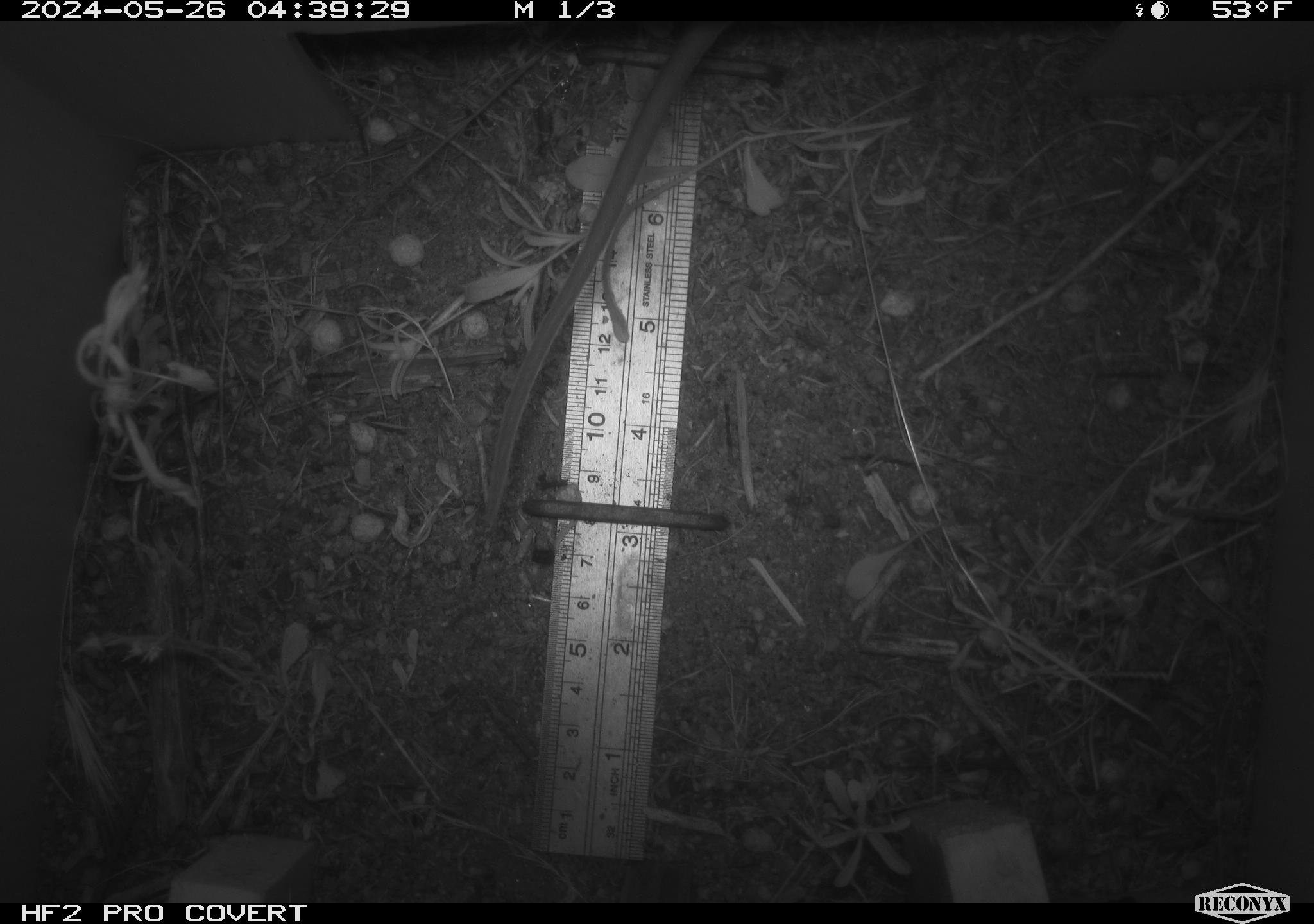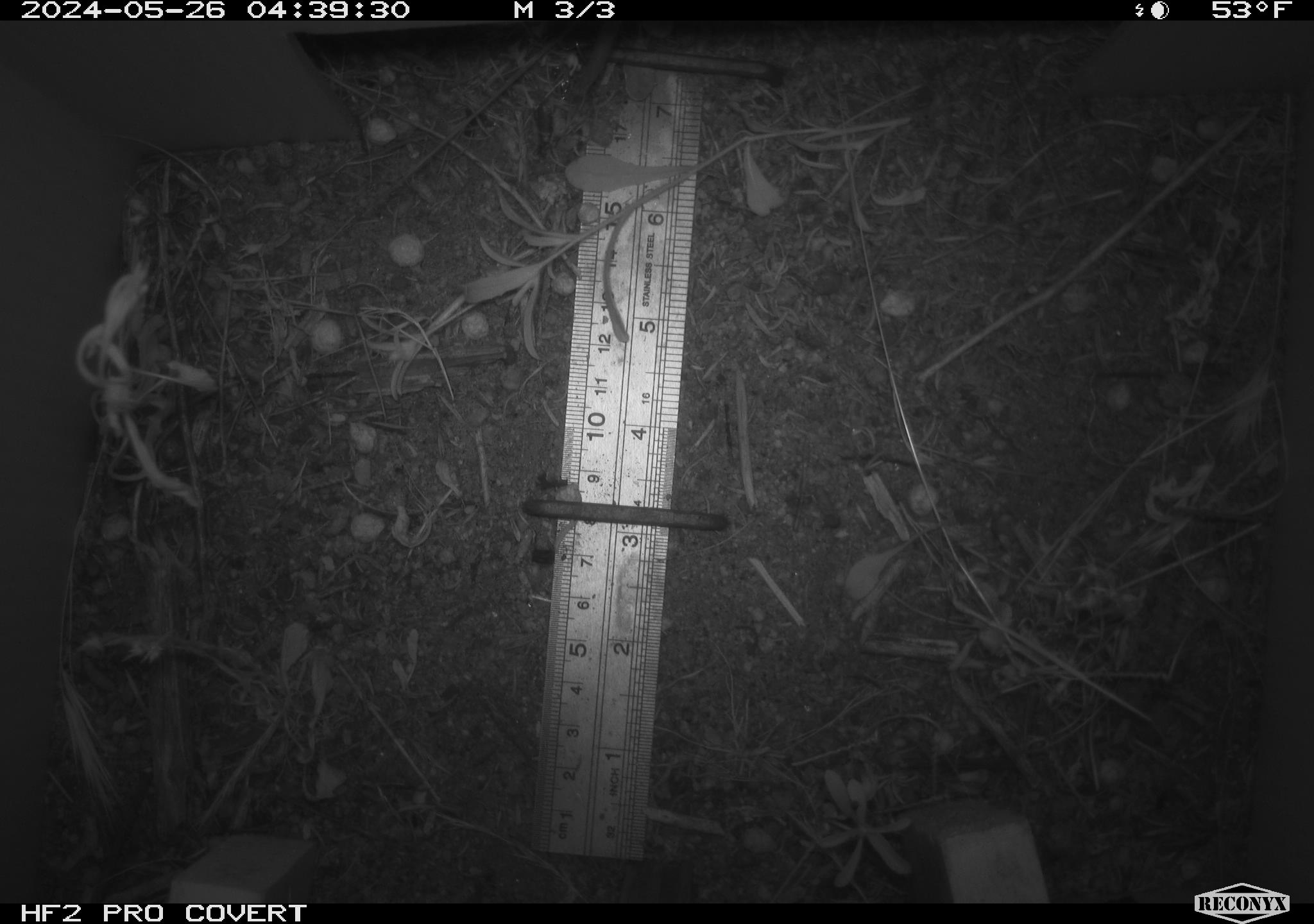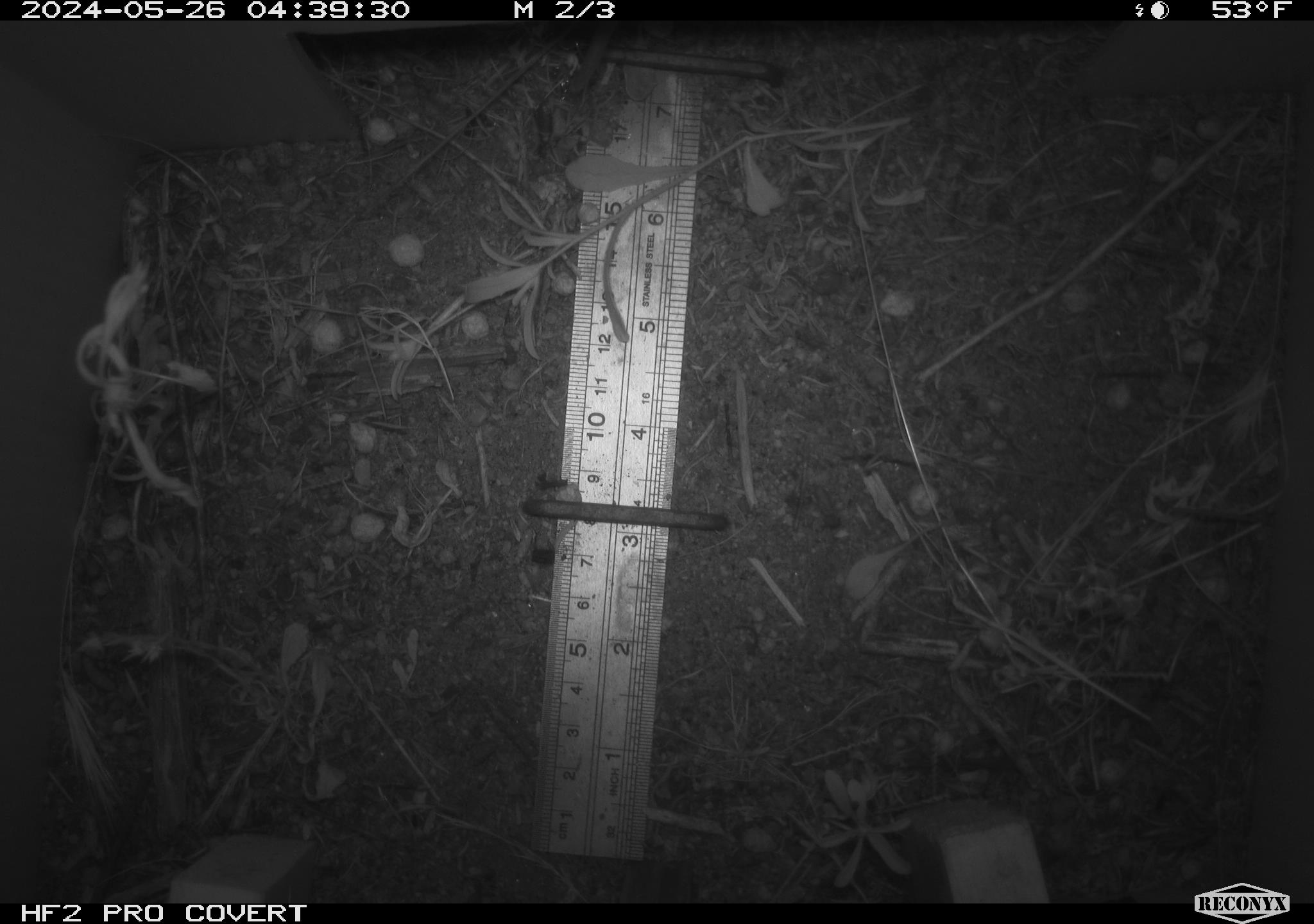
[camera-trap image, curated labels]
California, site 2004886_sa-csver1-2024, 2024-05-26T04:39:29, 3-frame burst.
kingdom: Animalia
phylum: Chordata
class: Mammalia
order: Rodentia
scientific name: Rodentia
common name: rodent